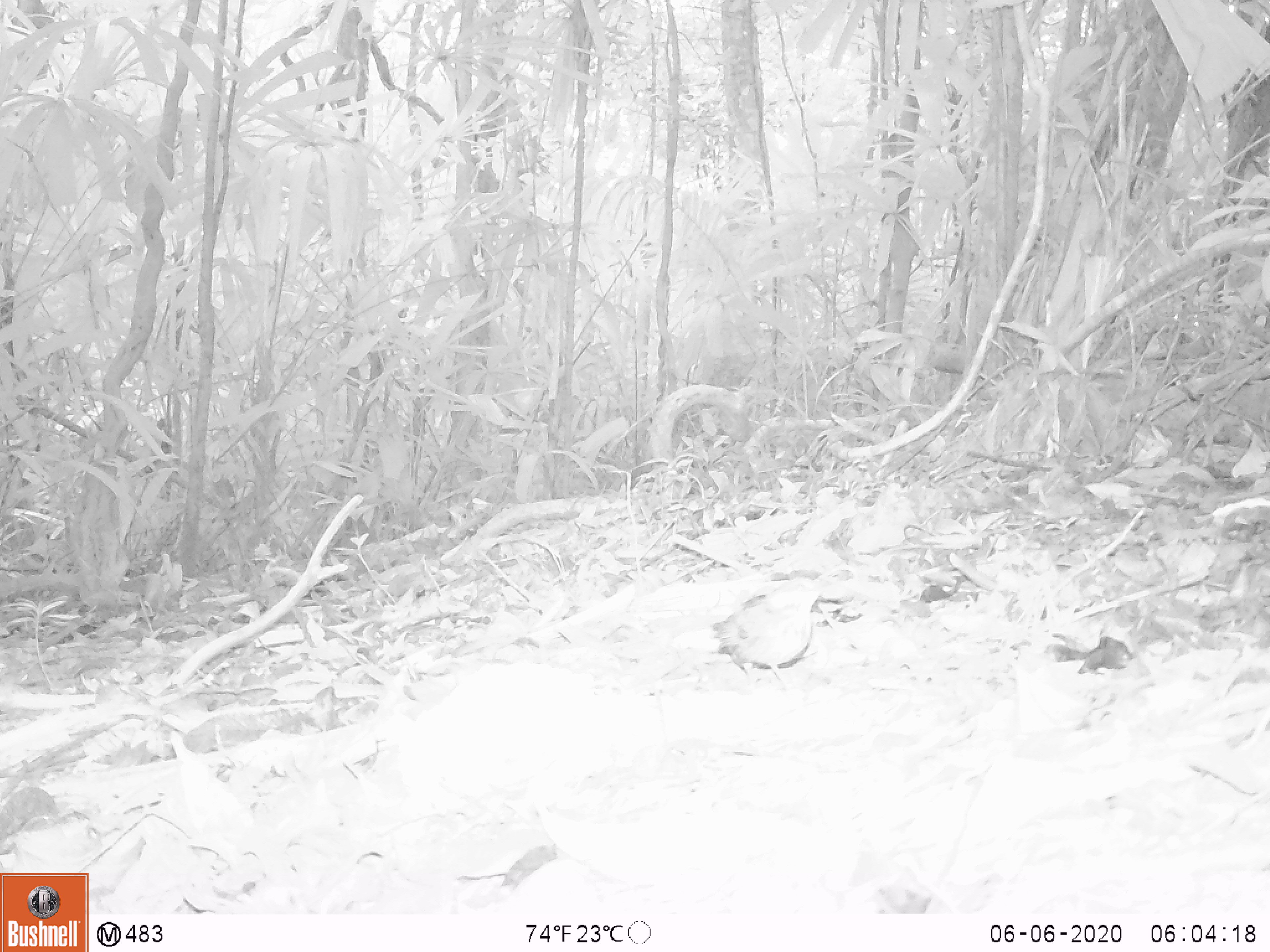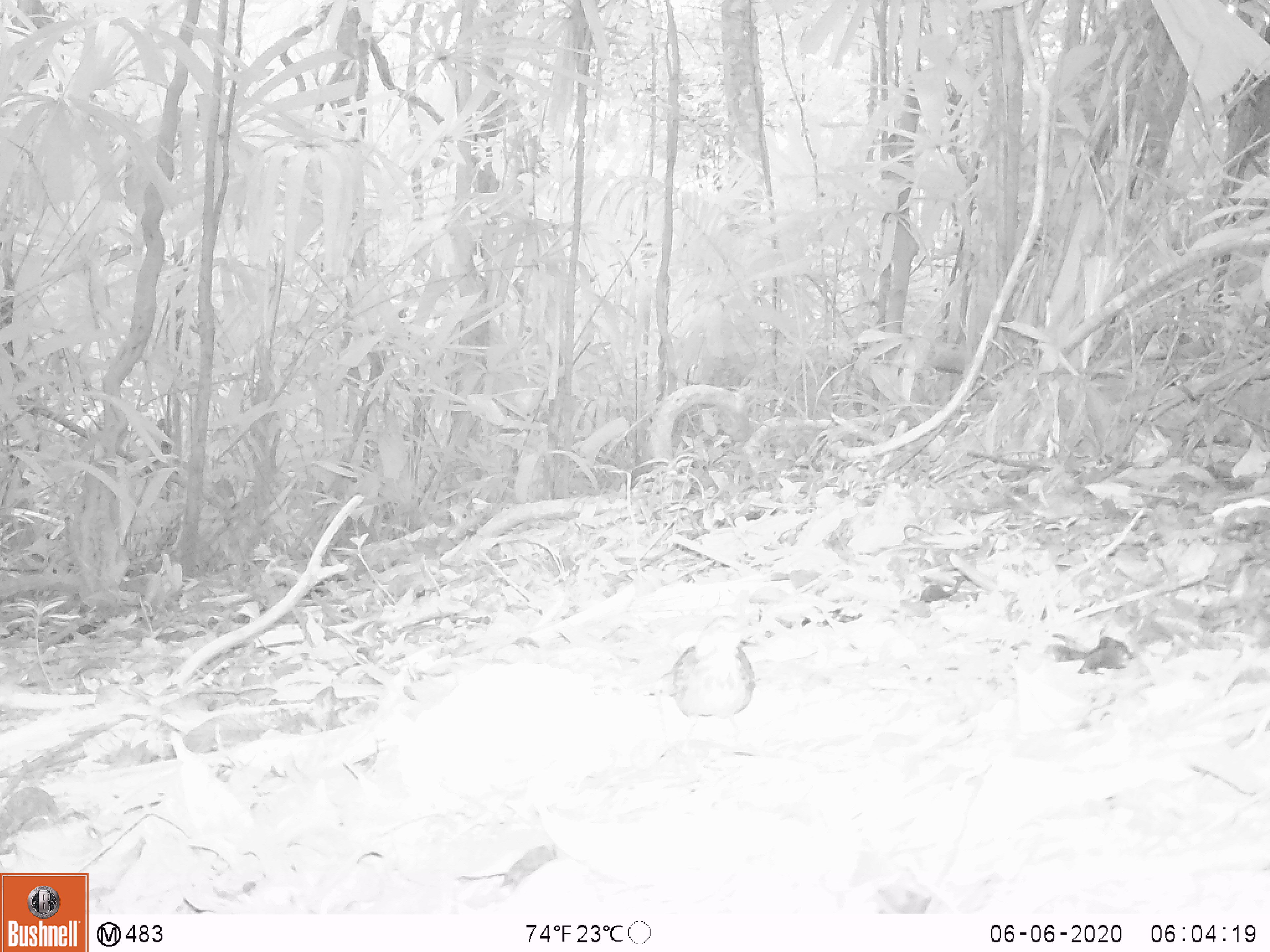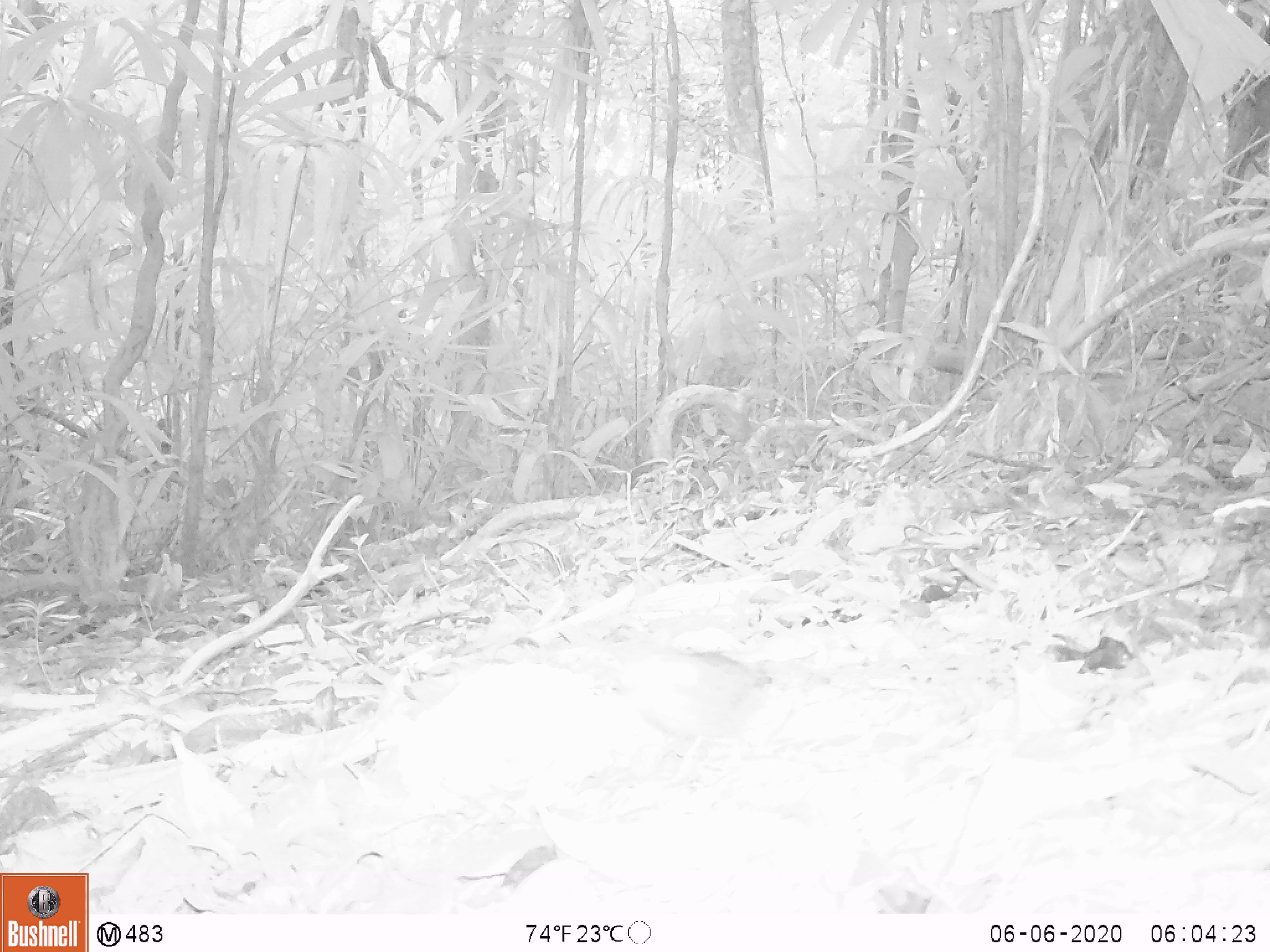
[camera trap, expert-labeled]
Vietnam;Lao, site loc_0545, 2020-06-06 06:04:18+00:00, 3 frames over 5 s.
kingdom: Animalia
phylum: Chordata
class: Aves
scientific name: Aves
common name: bird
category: unidentified bird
Unidentified bird (bird) (Aves). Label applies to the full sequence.